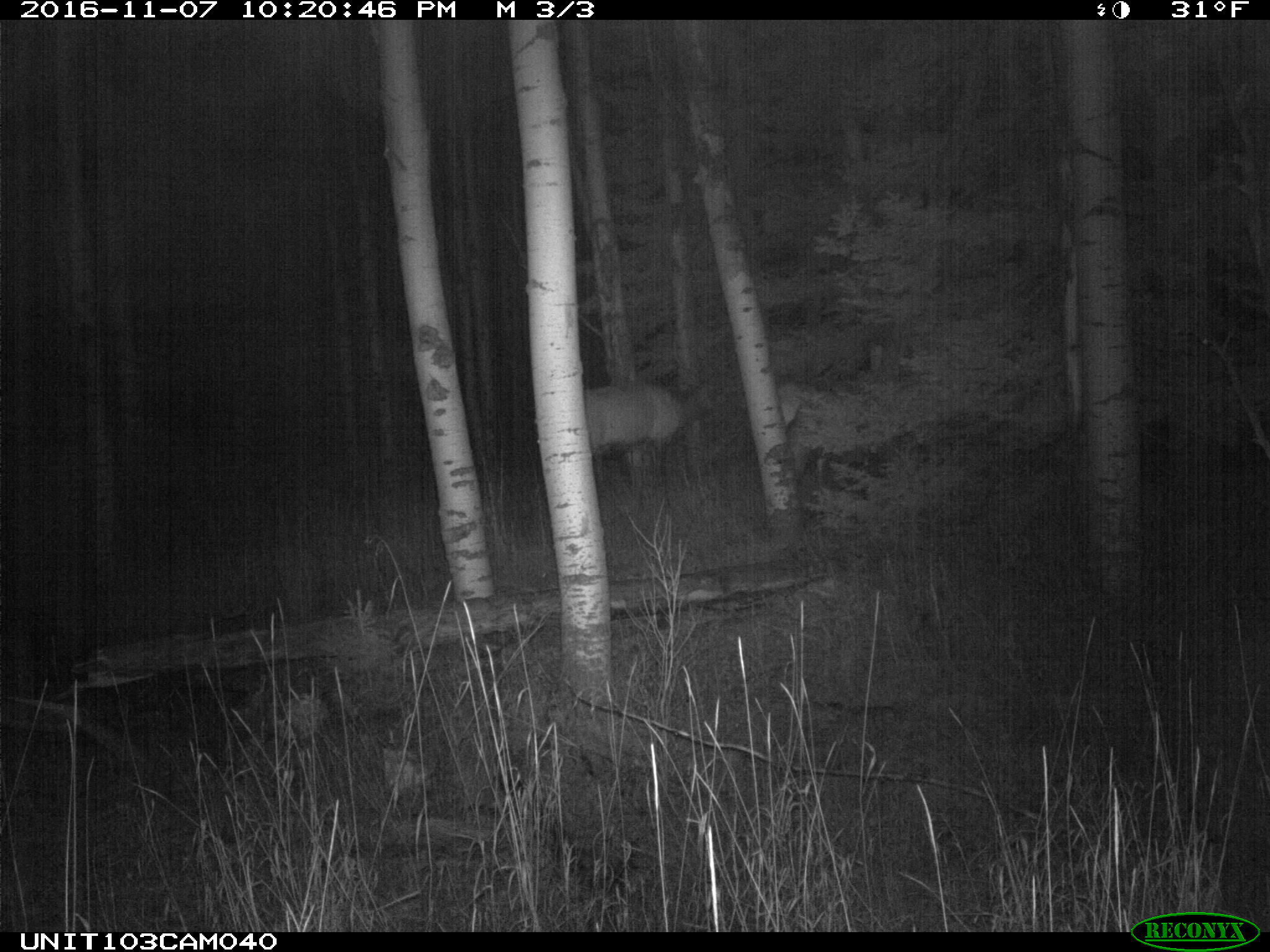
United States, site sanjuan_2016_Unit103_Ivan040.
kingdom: Animalia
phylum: Chordata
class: Mammalia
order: Artiodactyla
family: Cervidae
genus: Cervus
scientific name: Cervus elaphus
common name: red deer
Cervus elaphus (red deer).